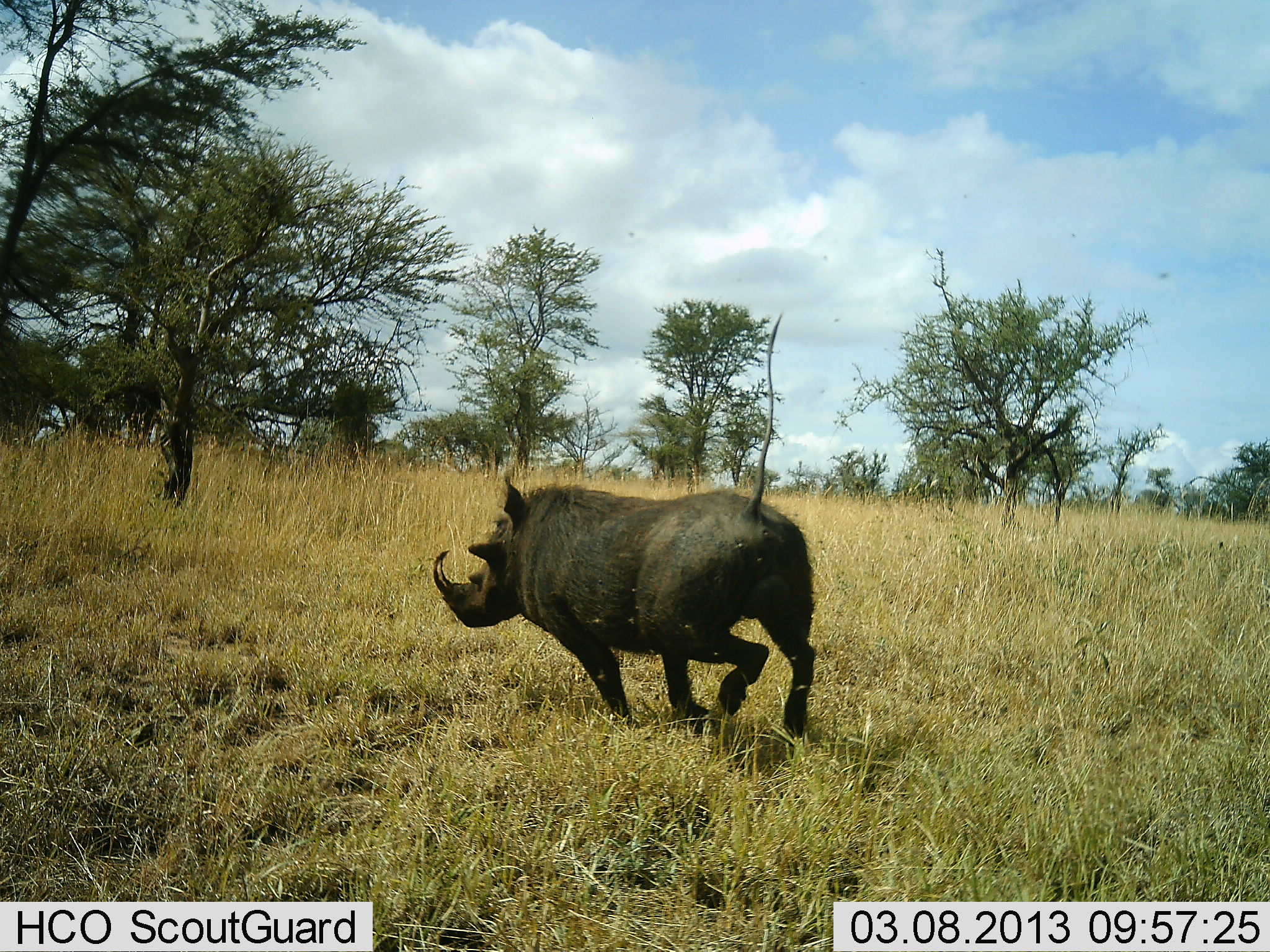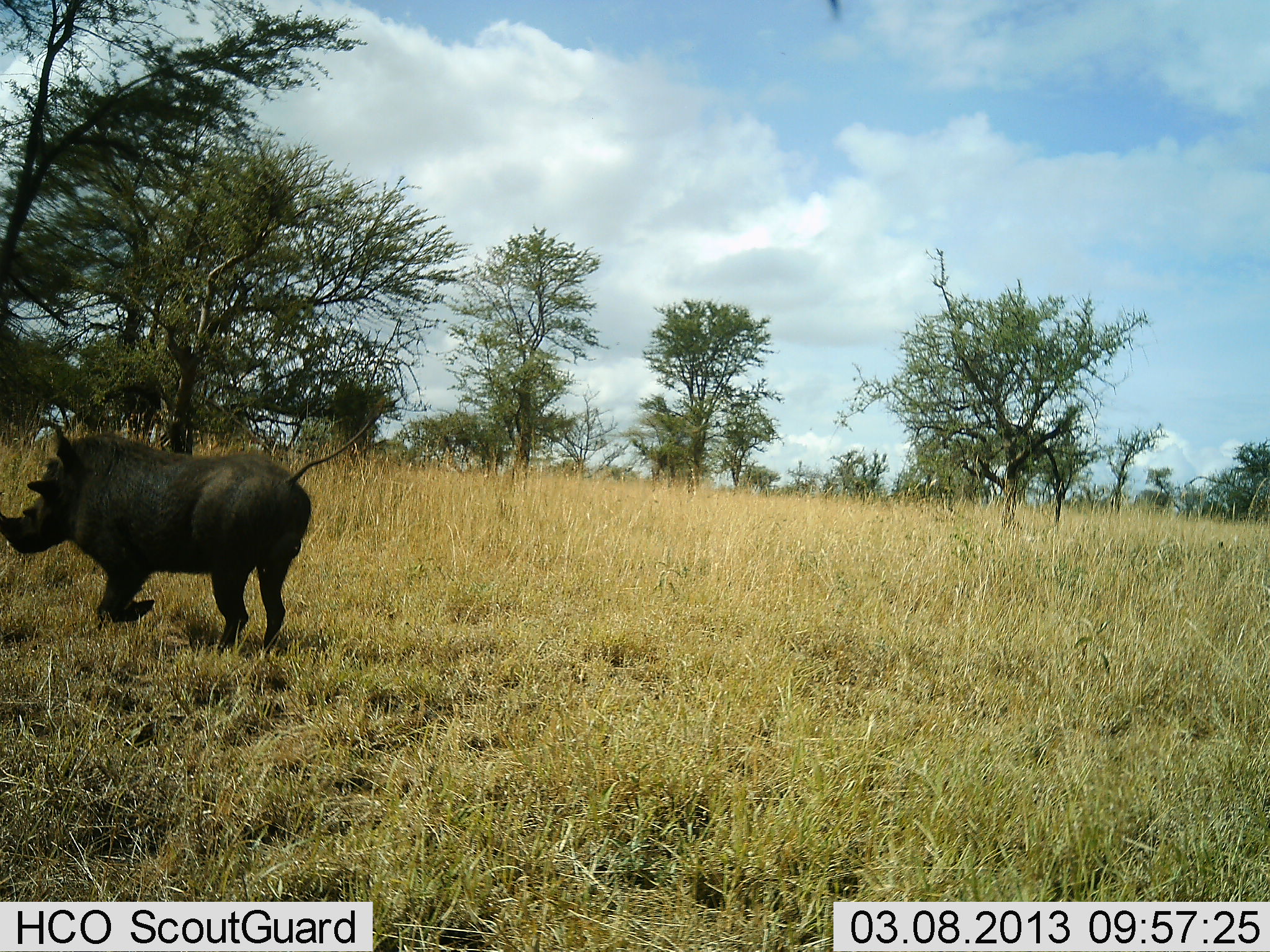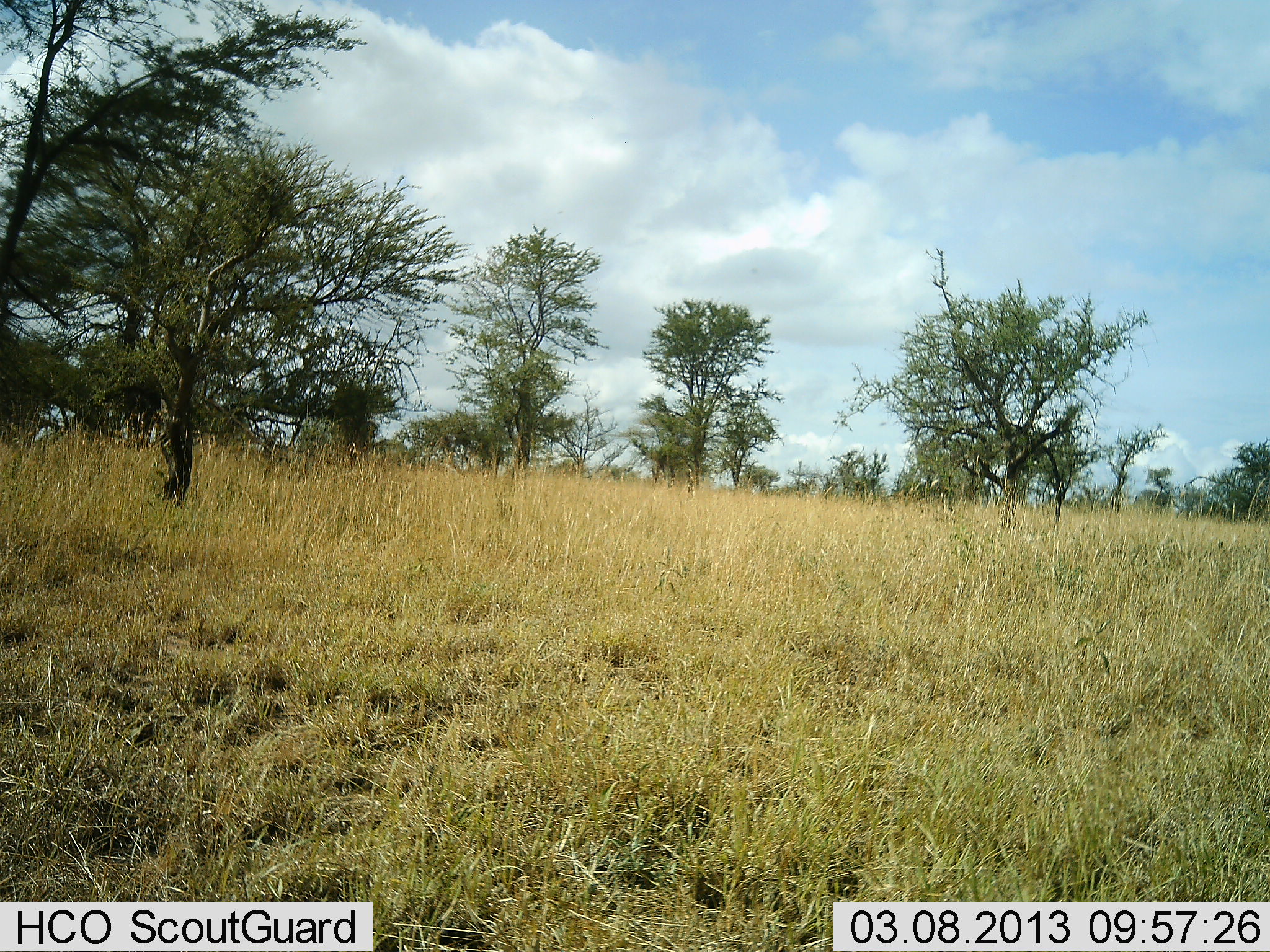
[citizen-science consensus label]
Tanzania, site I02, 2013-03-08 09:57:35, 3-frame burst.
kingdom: Animalia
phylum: Chordata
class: Mammalia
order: Artiodactyla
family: Suidae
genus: Phacochoerus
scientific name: Phacochoerus africanus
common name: warthog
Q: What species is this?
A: Warthog (Phacochoerus africanus).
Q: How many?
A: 1.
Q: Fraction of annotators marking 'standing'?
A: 0%.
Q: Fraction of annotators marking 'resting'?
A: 0%.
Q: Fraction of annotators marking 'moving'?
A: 100%.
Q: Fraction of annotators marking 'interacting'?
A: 0%.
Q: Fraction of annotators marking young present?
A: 0%.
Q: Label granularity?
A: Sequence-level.